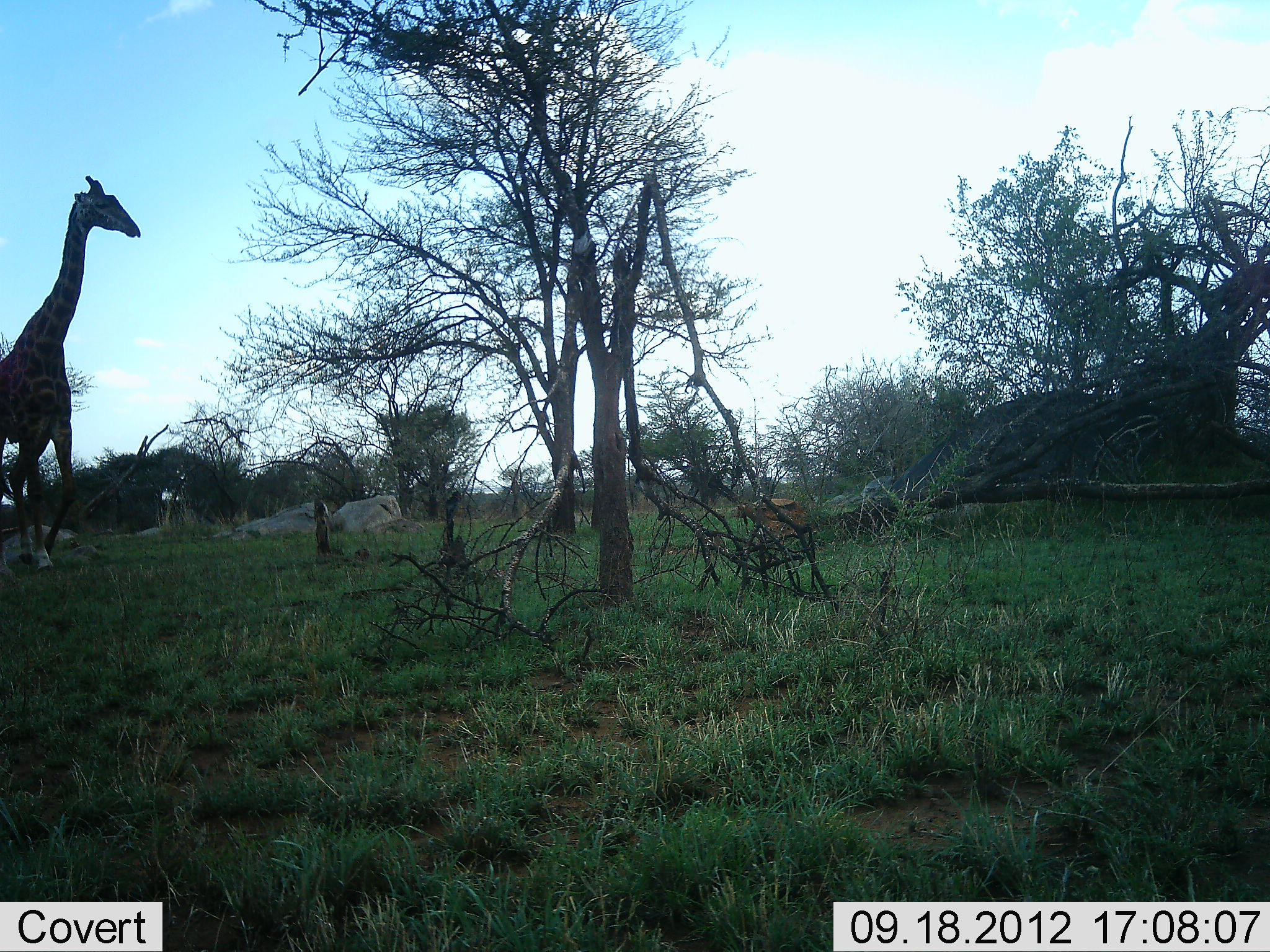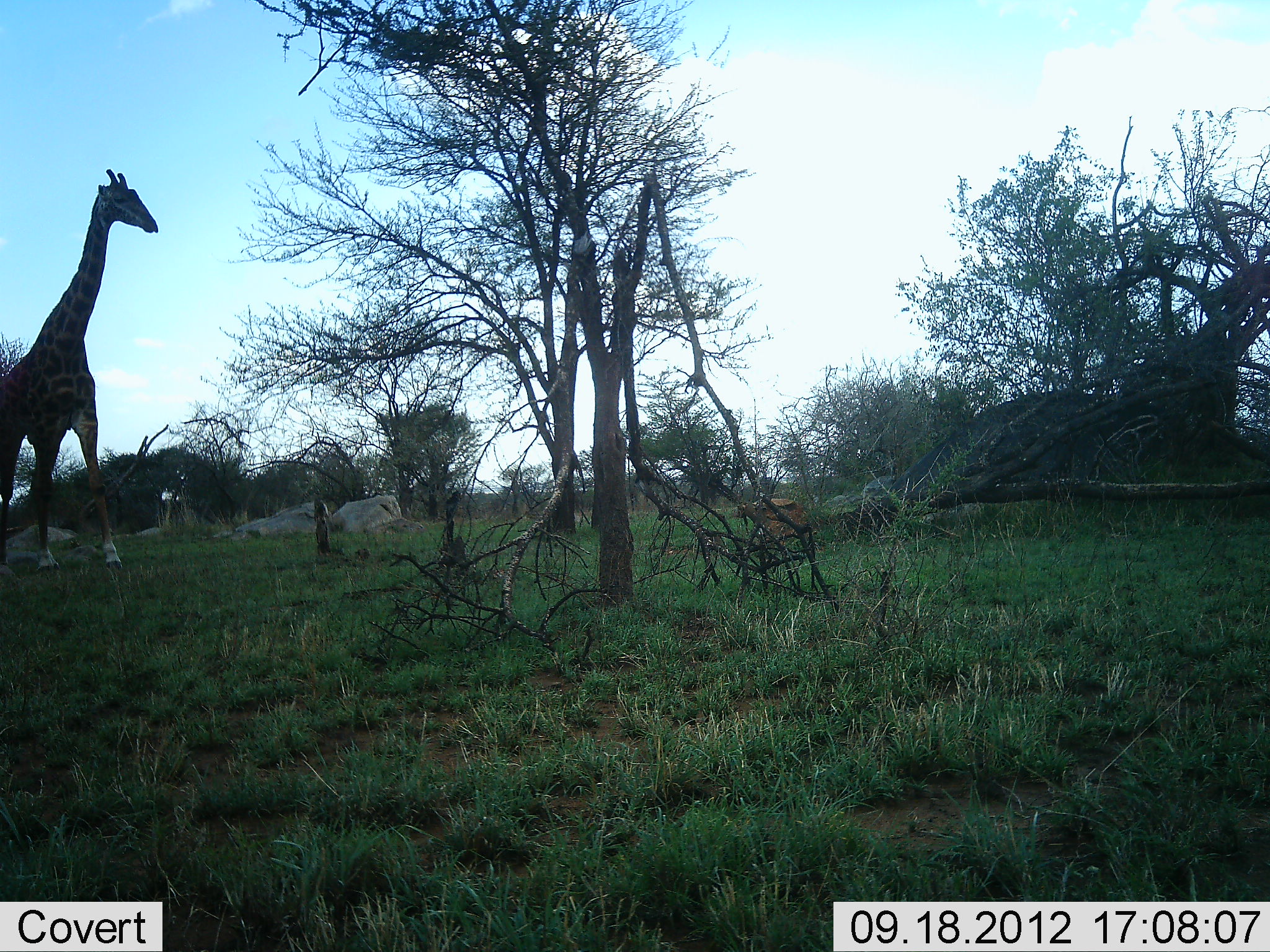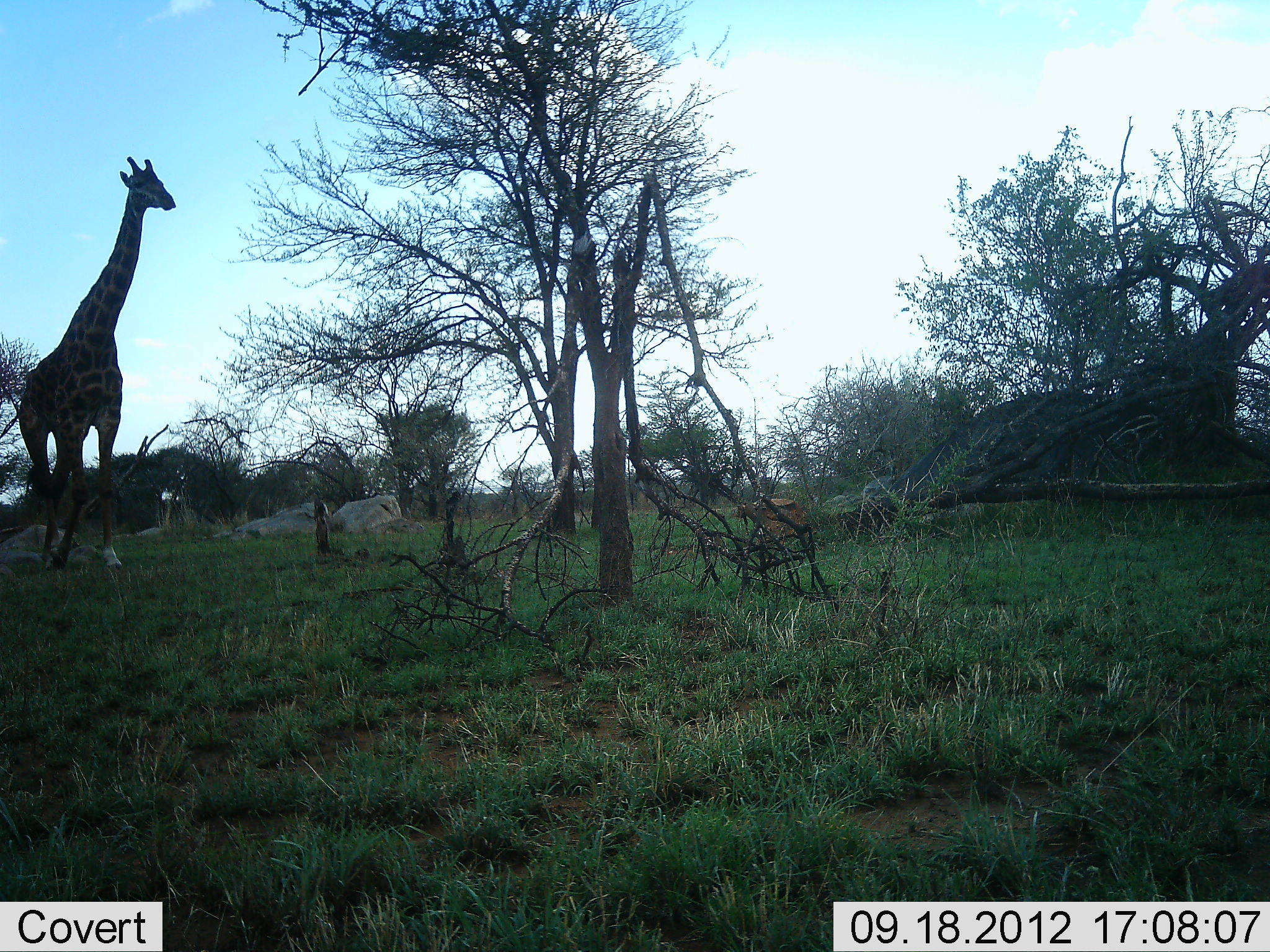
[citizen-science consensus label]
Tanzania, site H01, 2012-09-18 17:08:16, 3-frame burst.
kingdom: Animalia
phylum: Chordata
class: Mammalia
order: Artiodactyla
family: Giraffidae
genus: Giraffa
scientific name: Giraffa camelopardalis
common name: giraffe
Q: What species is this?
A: Giraffe (Giraffa camelopardalis).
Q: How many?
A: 1.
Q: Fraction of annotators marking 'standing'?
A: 0%.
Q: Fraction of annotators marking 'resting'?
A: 0%.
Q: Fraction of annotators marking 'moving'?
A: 100%.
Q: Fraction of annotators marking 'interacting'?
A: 0%.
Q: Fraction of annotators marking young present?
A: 0%.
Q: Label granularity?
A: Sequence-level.